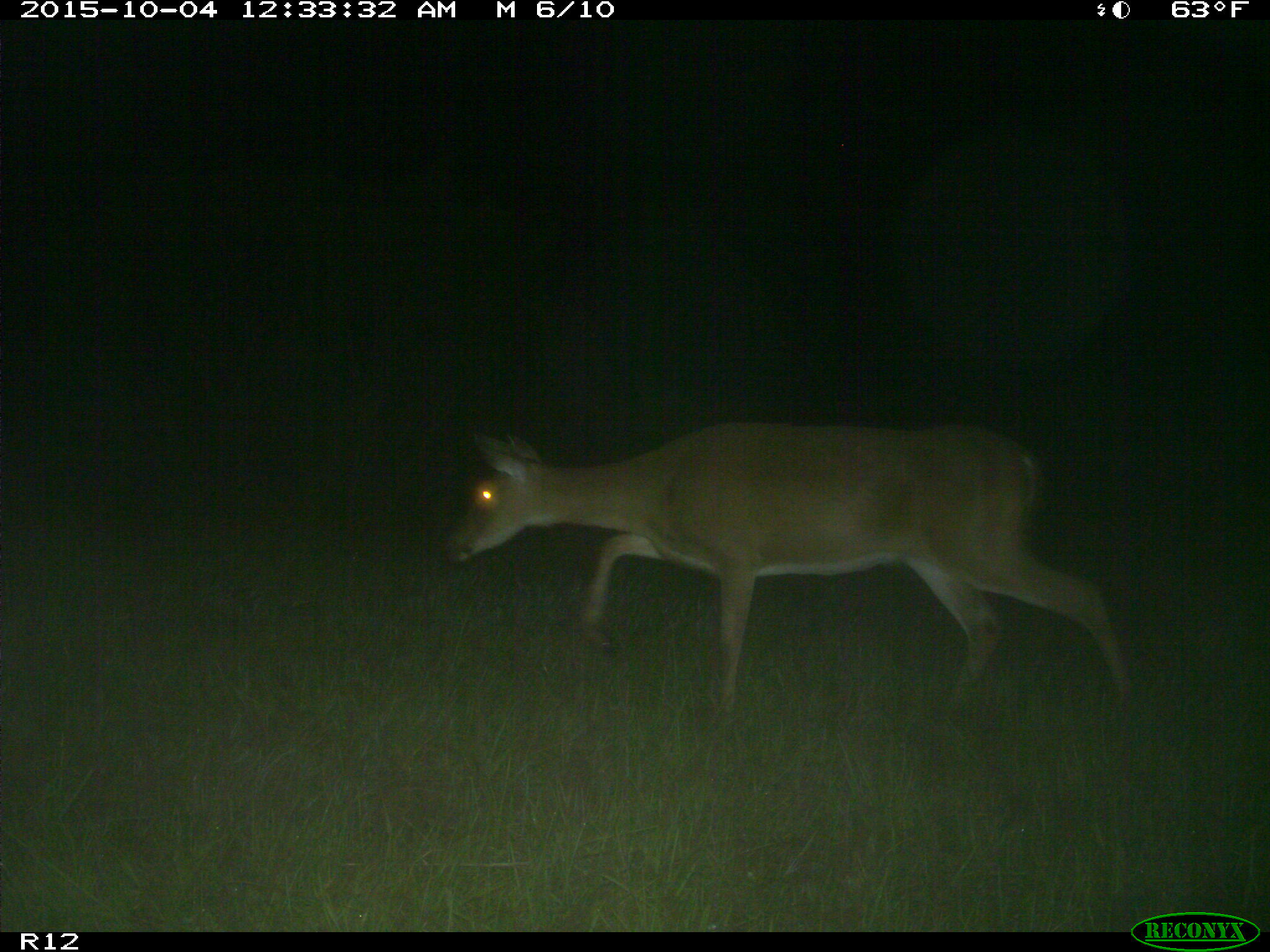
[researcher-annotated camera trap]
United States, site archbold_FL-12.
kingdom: Animalia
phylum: Chordata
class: Mammalia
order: Artiodactyla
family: Cervidae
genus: Odocoileus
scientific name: Odocoileus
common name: deer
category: unidentified deer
Unidentified deer (deer) (Odocoileus).